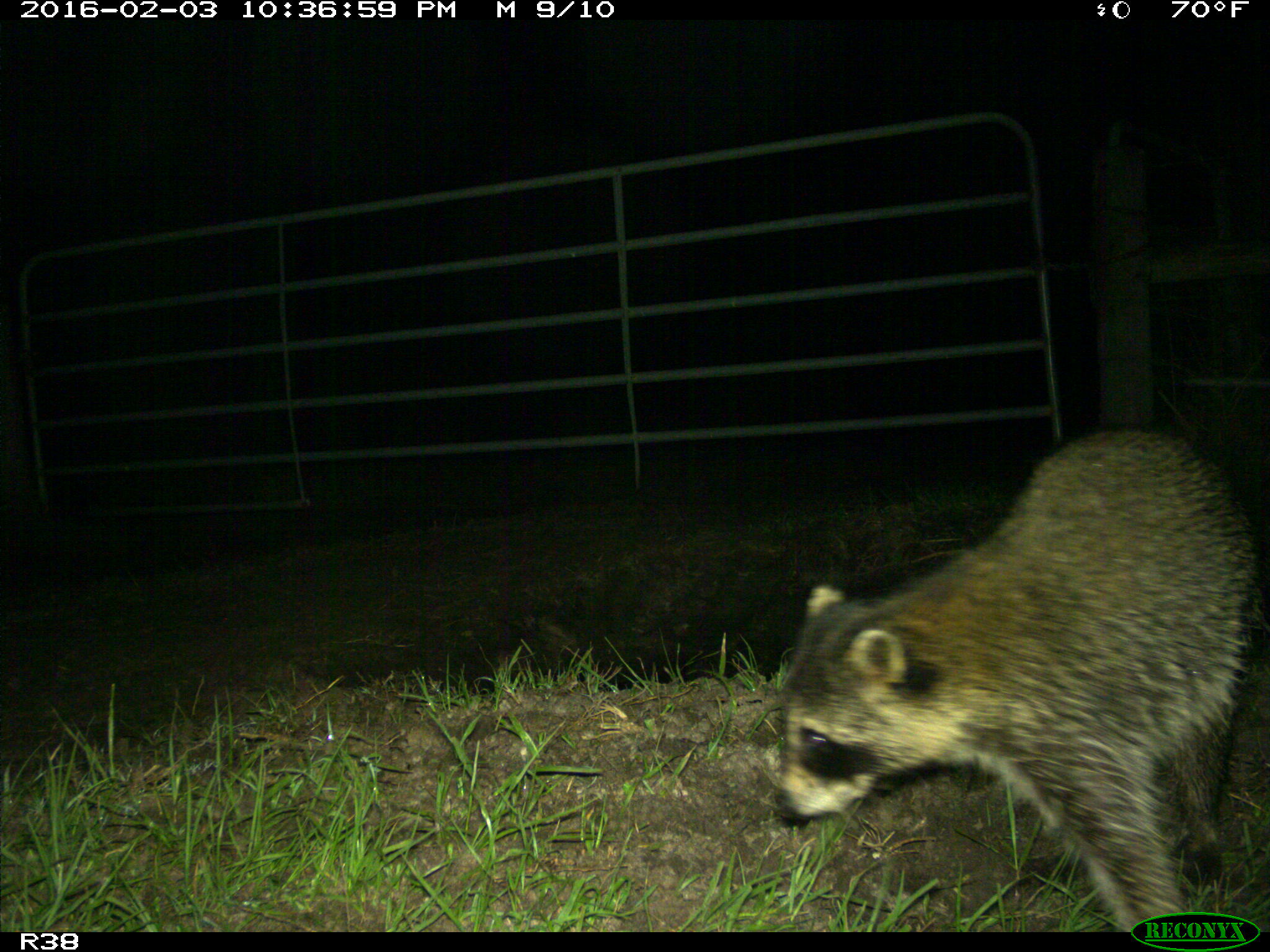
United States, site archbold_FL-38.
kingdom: Animalia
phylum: Chordata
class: Mammalia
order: Carnivora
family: Procyonidae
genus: Procyon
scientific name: Procyon lotor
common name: common raccoon